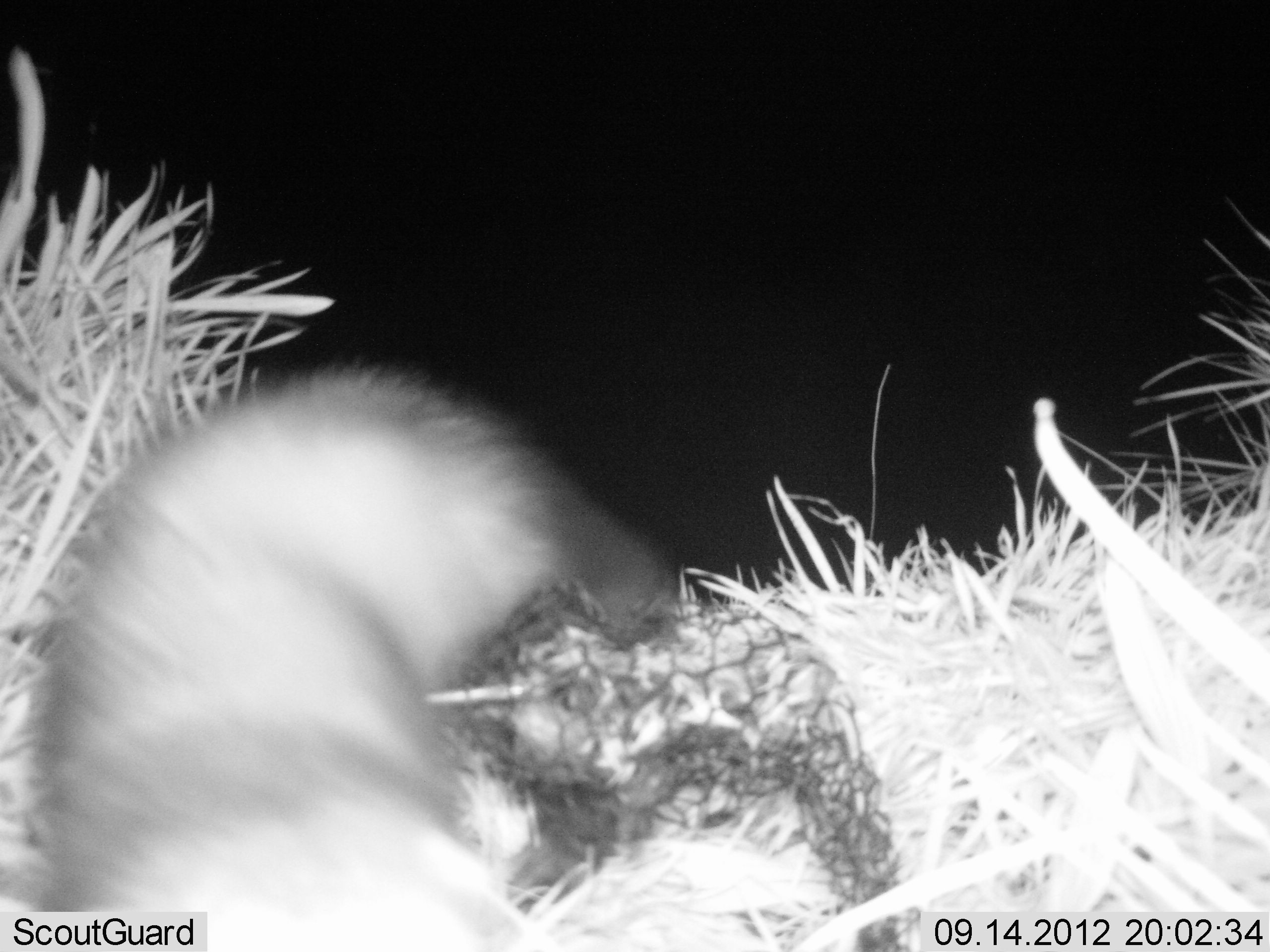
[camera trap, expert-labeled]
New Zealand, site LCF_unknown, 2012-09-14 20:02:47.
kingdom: Animalia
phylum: Chordata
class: Mammalia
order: Carnivora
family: Mustelidae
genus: Mustela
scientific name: Mustela furo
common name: ferret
Ferret (Mustela furo).